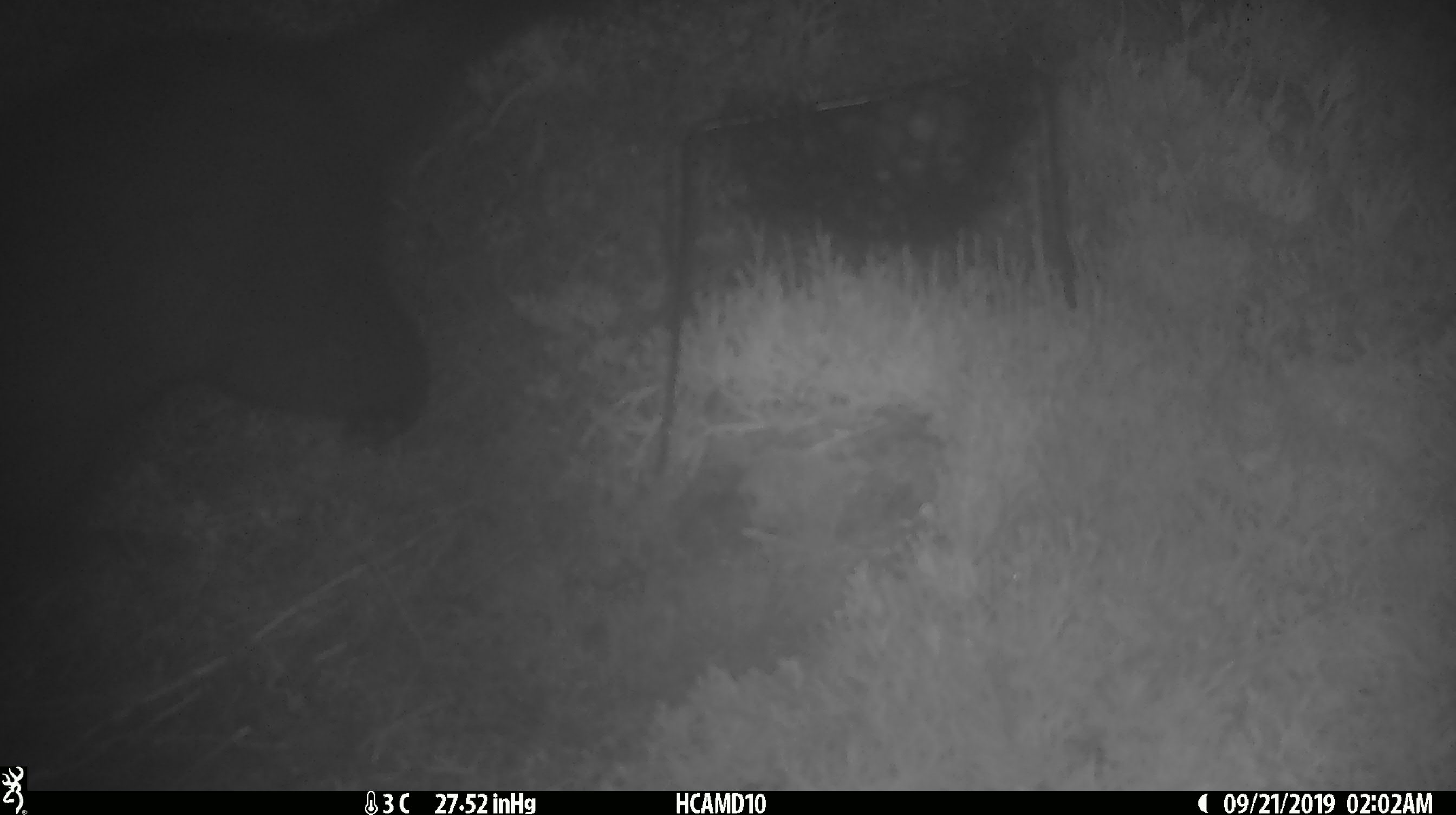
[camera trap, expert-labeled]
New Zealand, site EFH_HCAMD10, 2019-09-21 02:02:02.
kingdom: Animalia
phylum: Chordata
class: Mammalia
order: Diprotodontia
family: Phalangeridae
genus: Trichosurus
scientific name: Trichosurus vulpecula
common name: common brushtail possum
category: possum